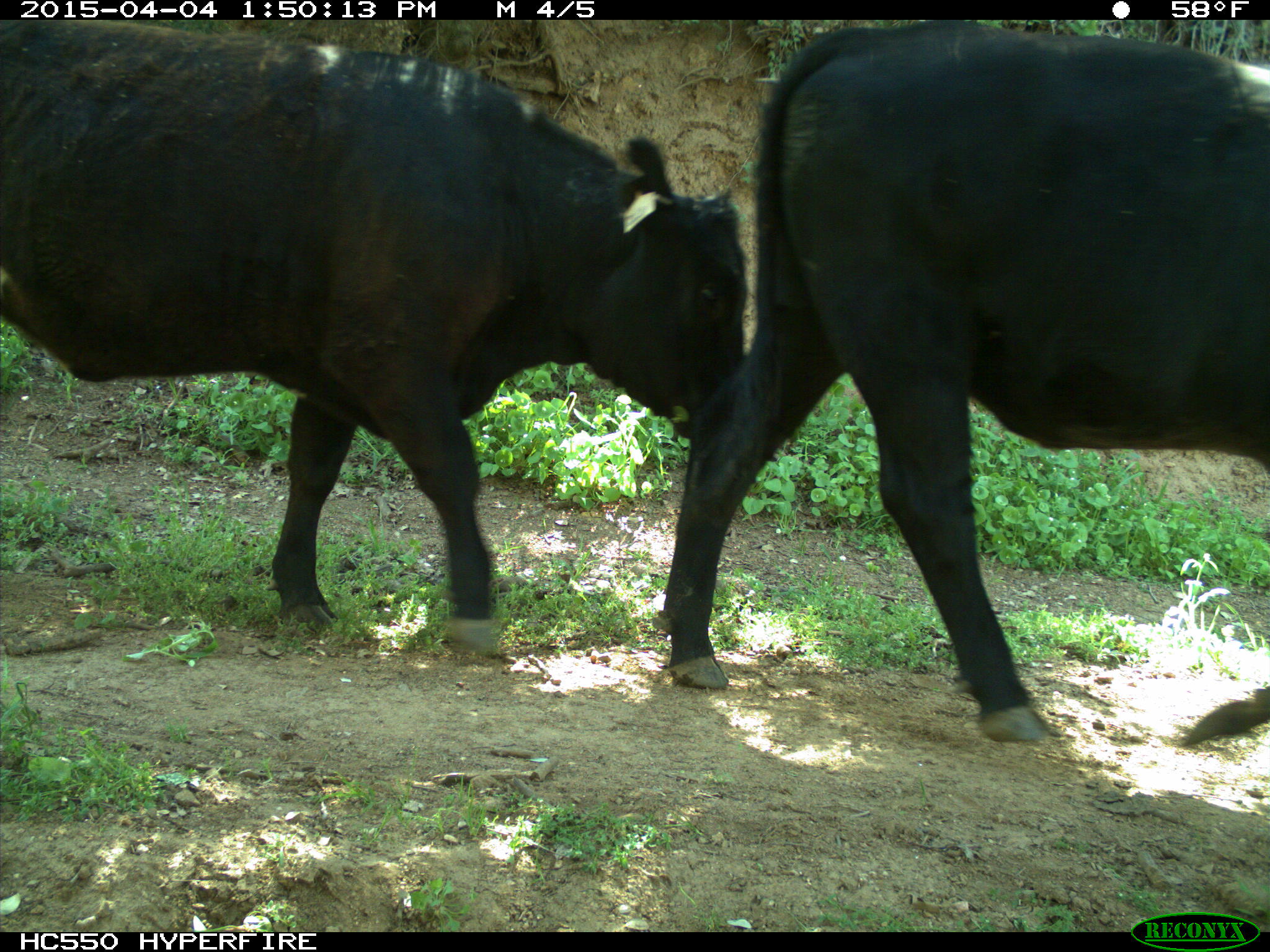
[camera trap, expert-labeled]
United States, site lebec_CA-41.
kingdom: Animalia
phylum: Chordata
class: Mammalia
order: Artiodactyla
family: Bovidae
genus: Bos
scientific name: Bos taurus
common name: domestic cow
Bos taurus (domestic cow).